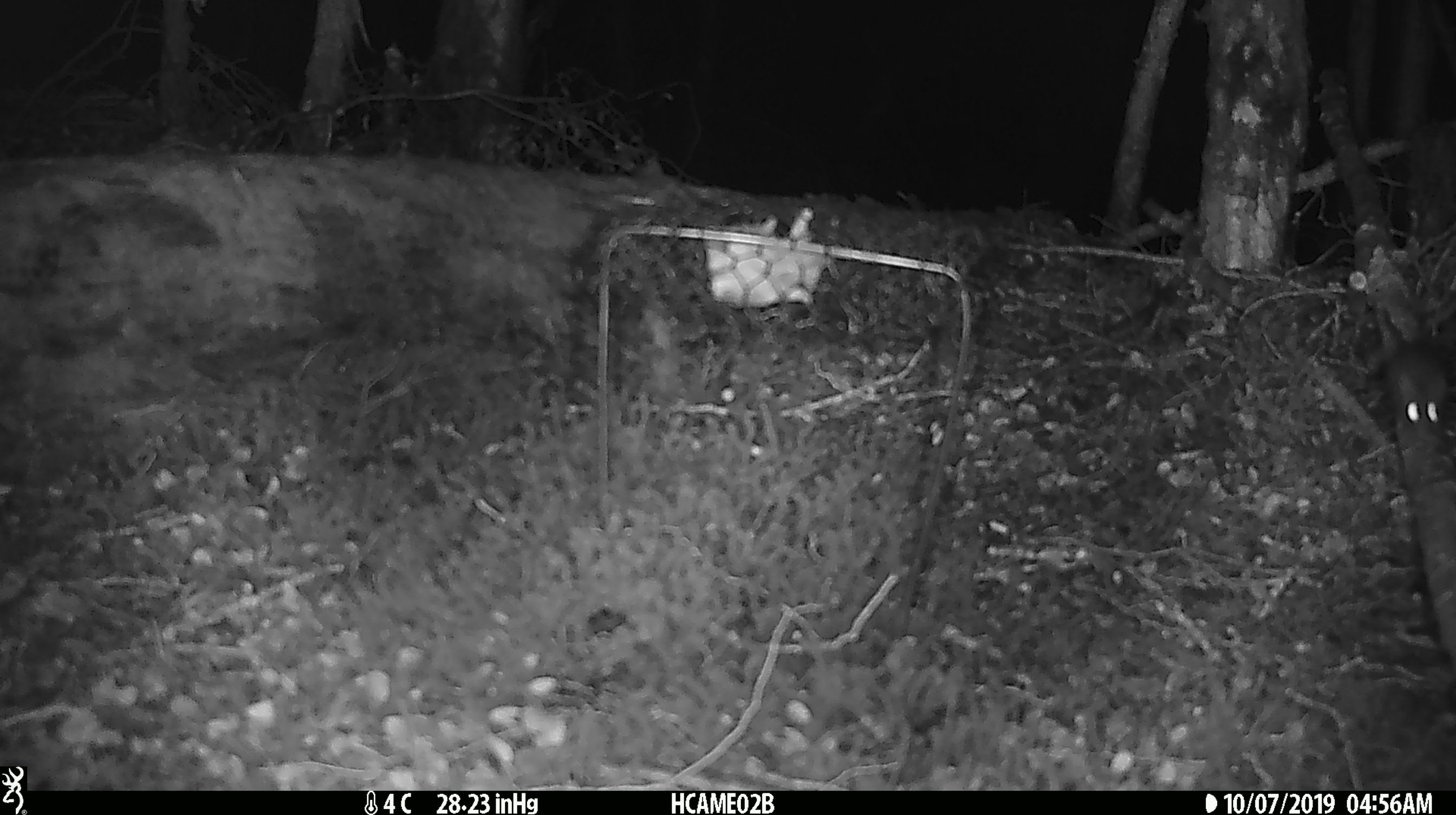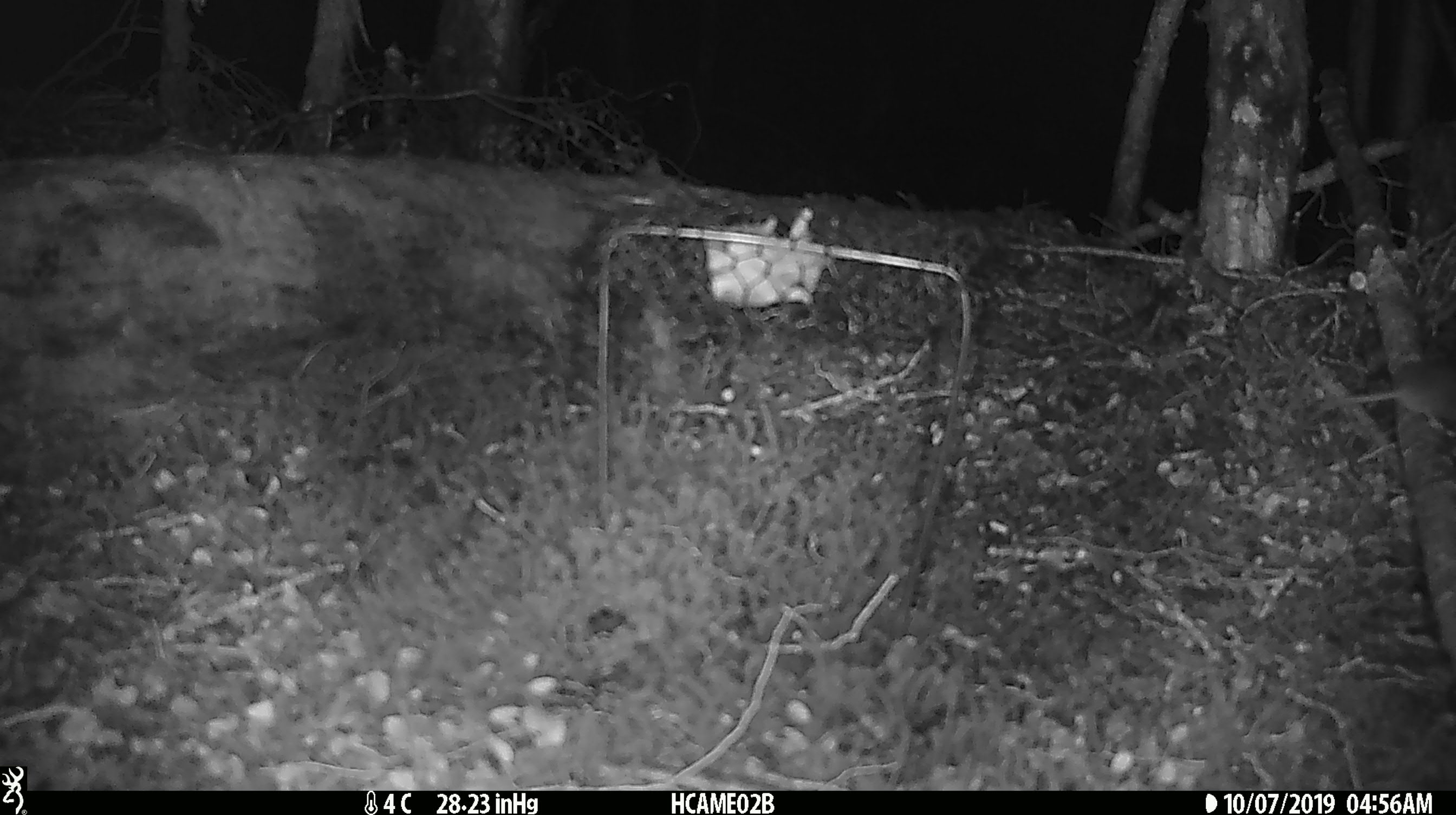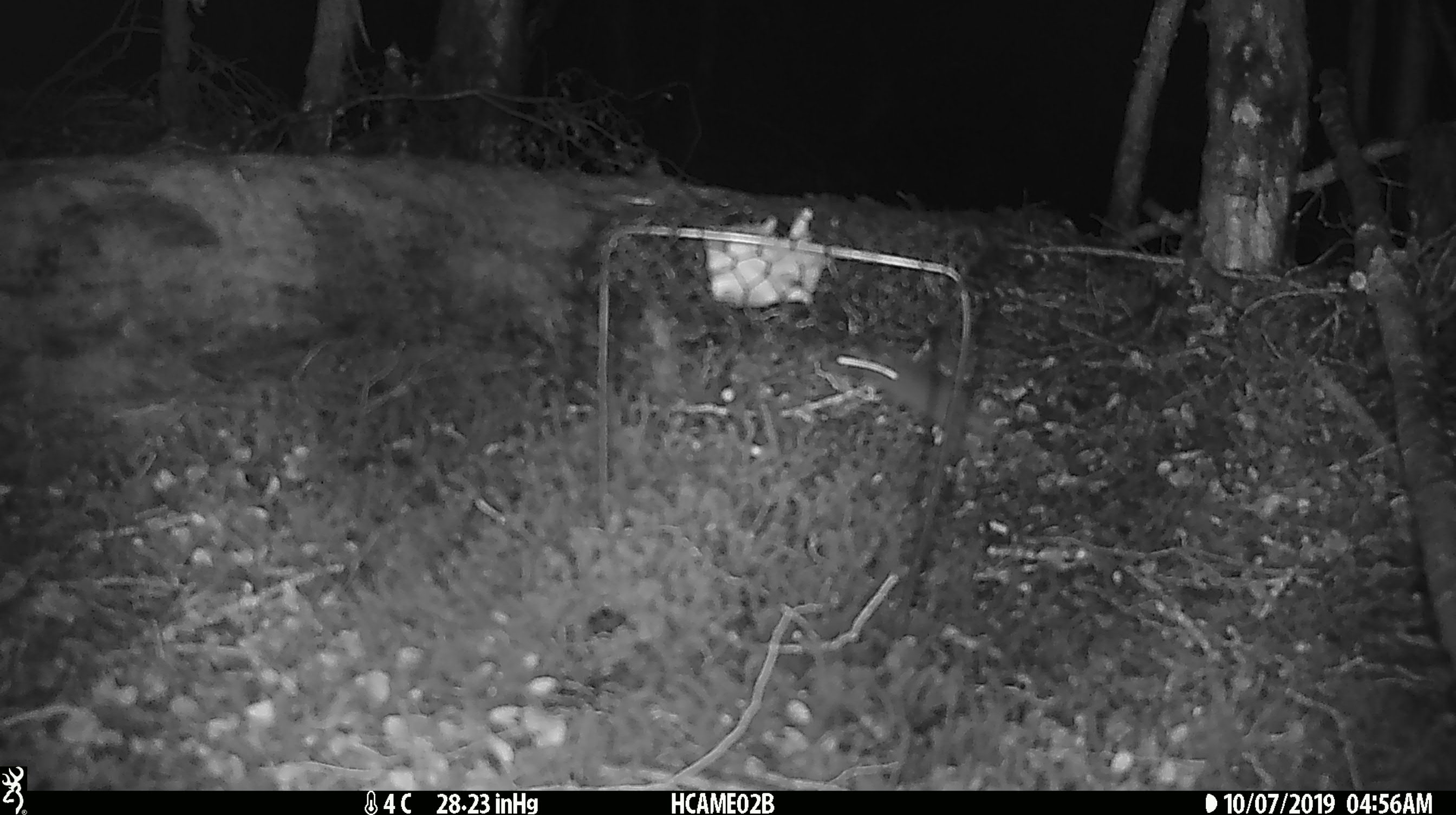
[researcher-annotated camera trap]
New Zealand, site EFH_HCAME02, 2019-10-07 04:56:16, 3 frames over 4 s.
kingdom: Animalia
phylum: Chordata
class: Mammalia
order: Rodentia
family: Muridae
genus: Mus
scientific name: Mus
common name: mouse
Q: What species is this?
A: Mouse (Mus).